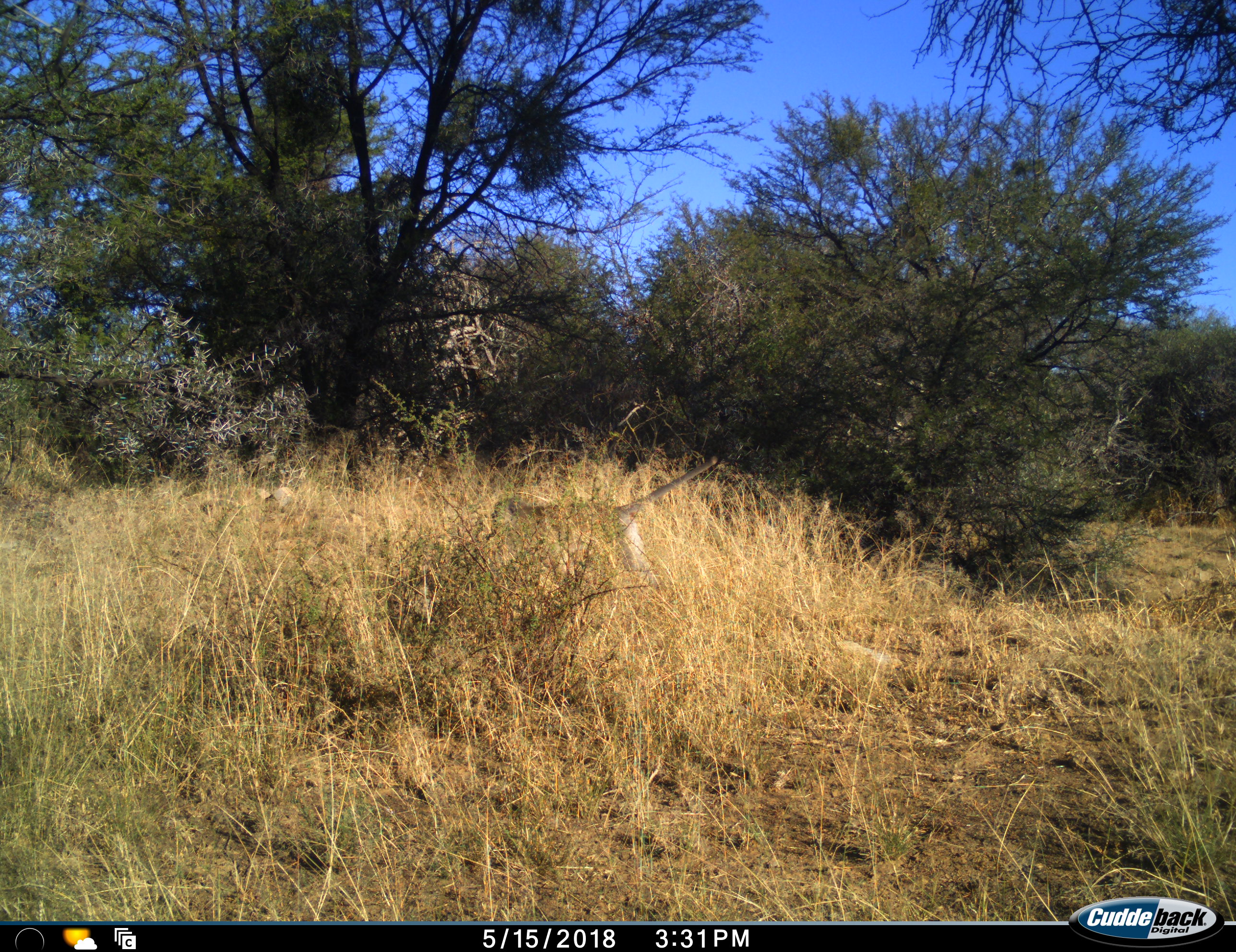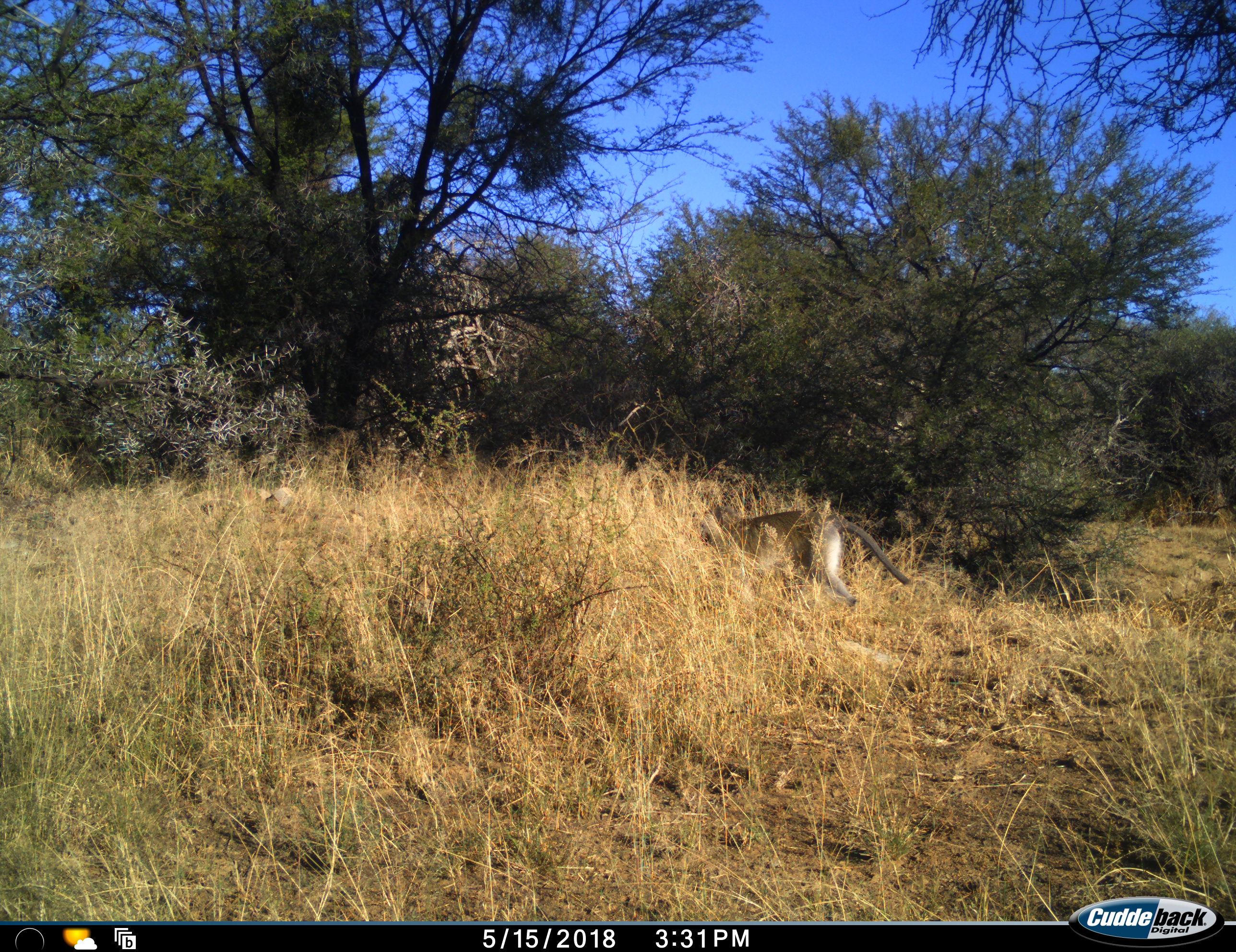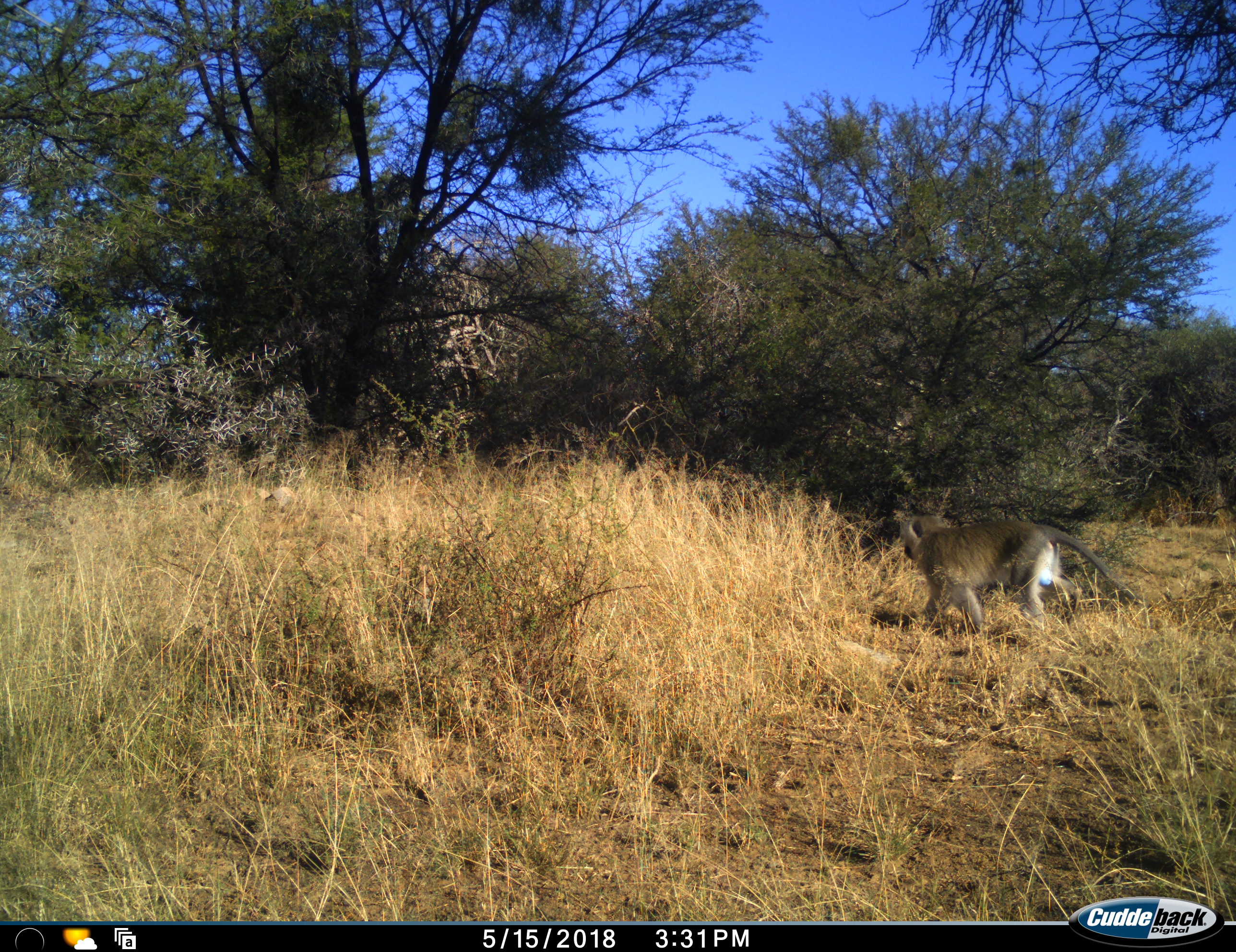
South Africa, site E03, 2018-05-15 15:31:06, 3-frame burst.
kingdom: Animalia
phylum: Chordata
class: Mammalia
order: Primates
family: Cercopithecidae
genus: Chlorocebus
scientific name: Chlorocebus pygerythrus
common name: vervet monkey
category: monkeyvervet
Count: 1.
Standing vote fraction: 17%.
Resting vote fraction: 0%.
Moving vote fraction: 100%.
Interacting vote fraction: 17%.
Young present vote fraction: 0%.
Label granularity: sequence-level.